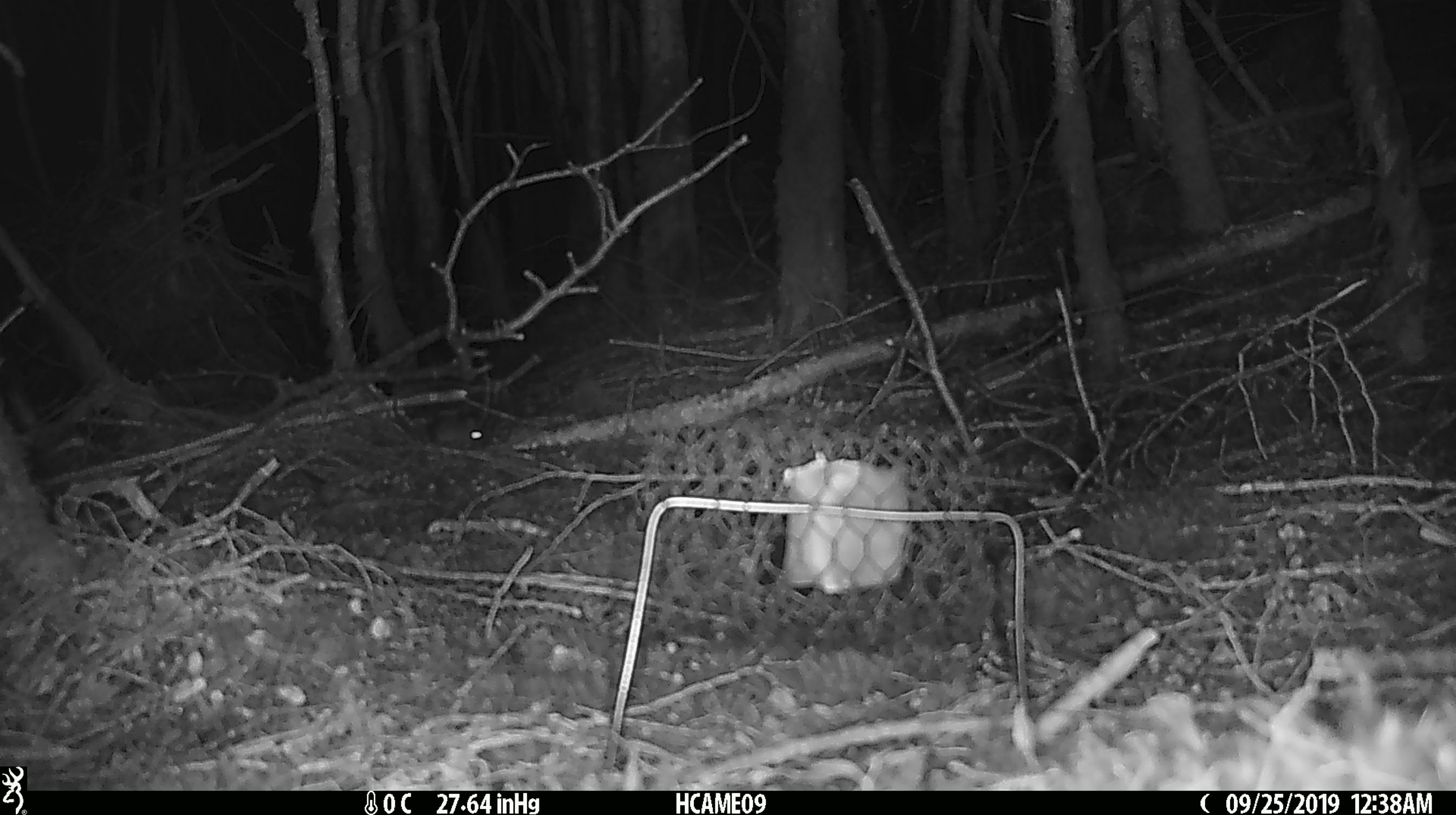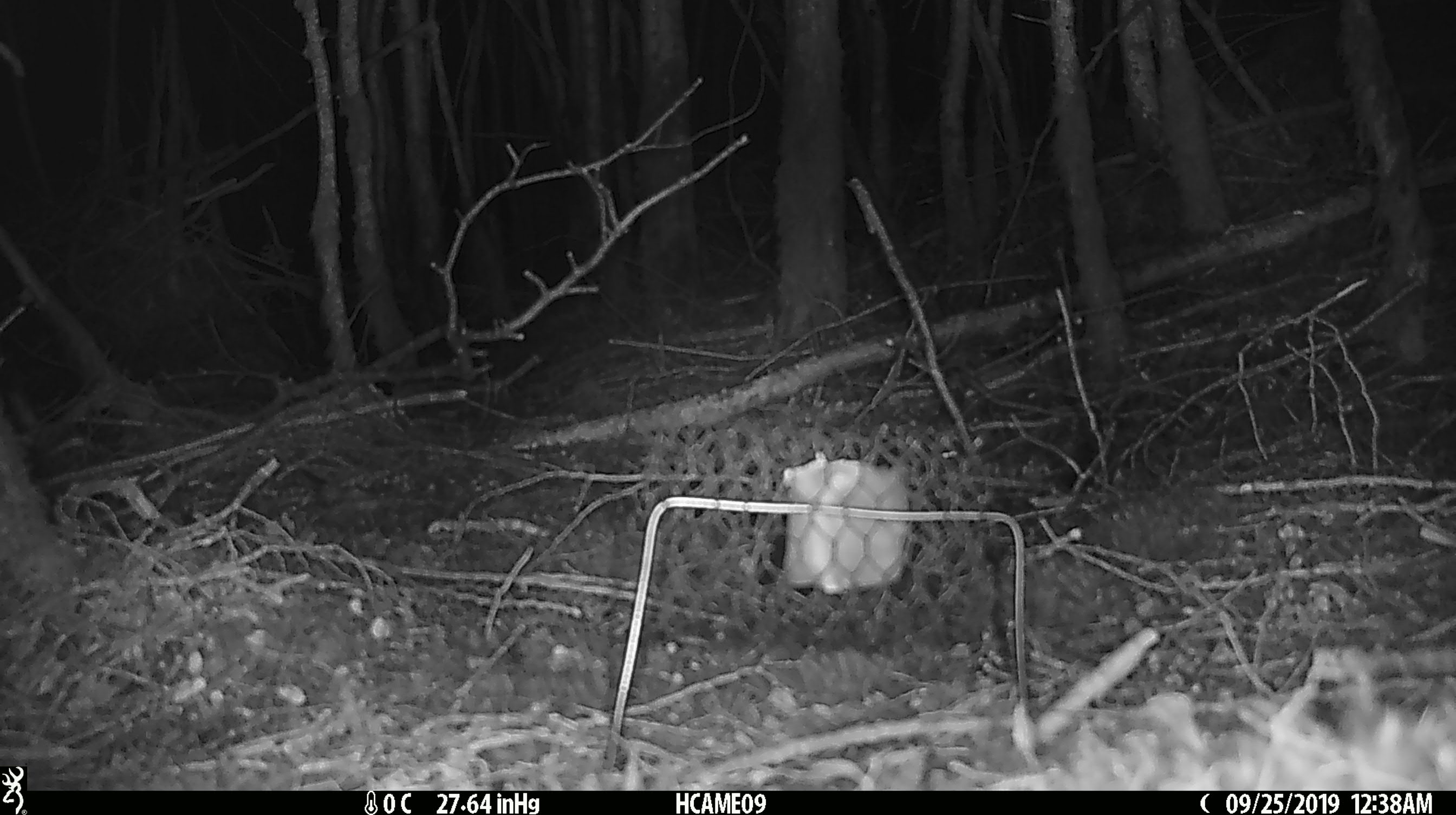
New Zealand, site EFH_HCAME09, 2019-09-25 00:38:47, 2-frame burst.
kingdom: Animalia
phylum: Chordata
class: Mammalia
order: Rodentia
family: Muridae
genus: Mus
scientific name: Mus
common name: mouse